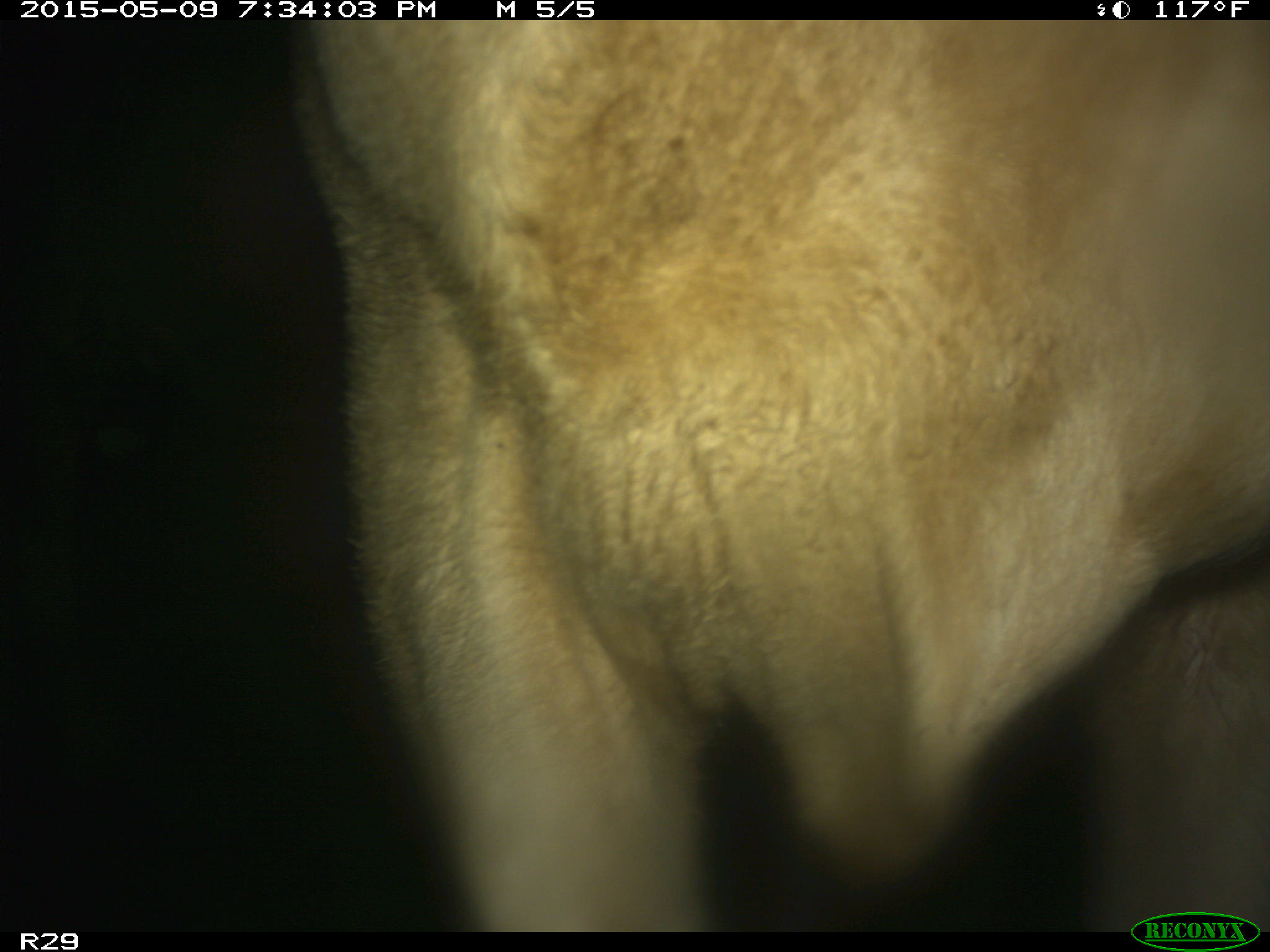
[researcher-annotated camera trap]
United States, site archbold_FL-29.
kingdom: Animalia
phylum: Chordata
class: Mammalia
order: Artiodactyla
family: Bovidae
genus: Bos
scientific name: Bos taurus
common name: domestic cow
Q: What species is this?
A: Bos taurus (domestic cow).